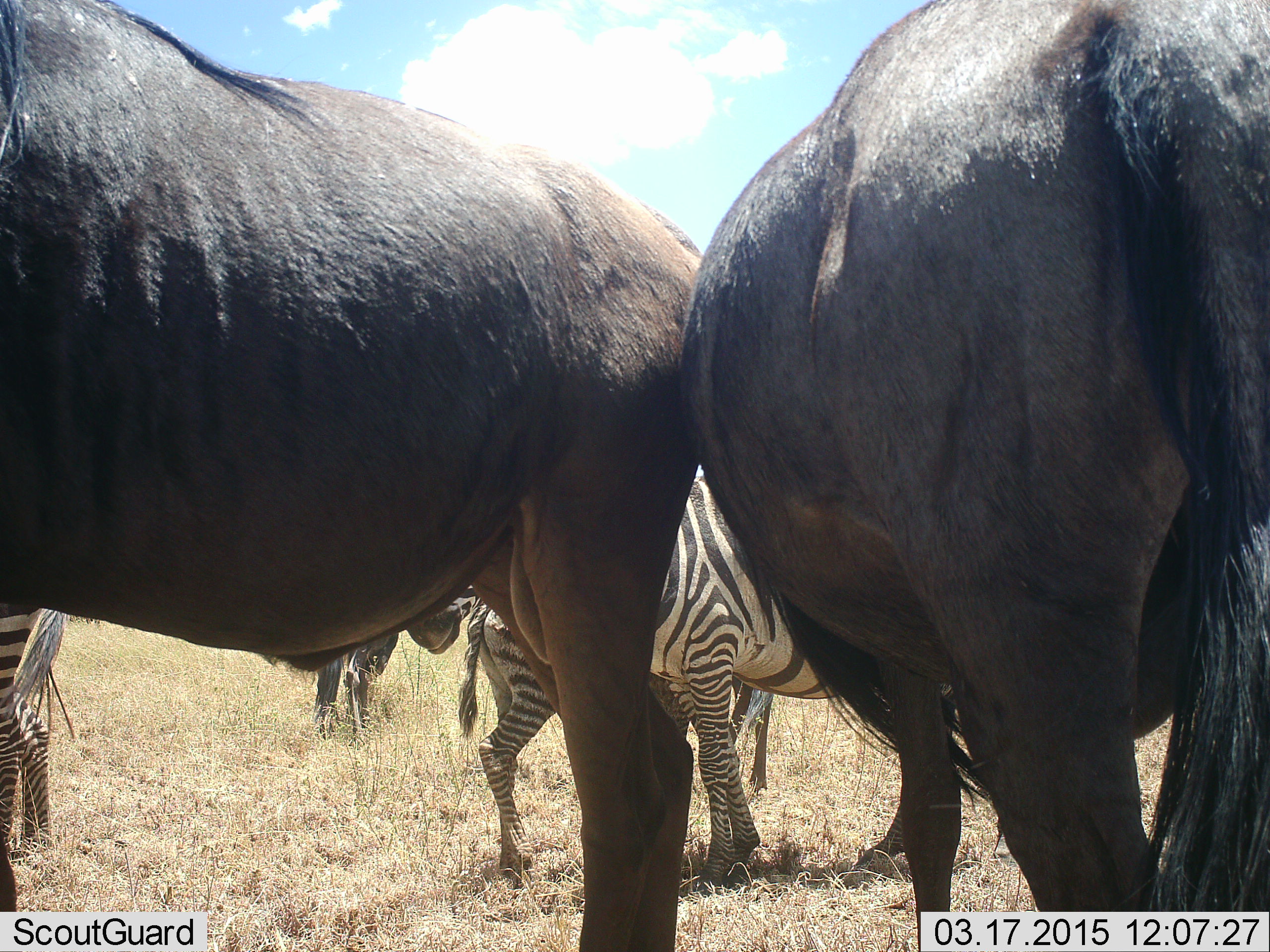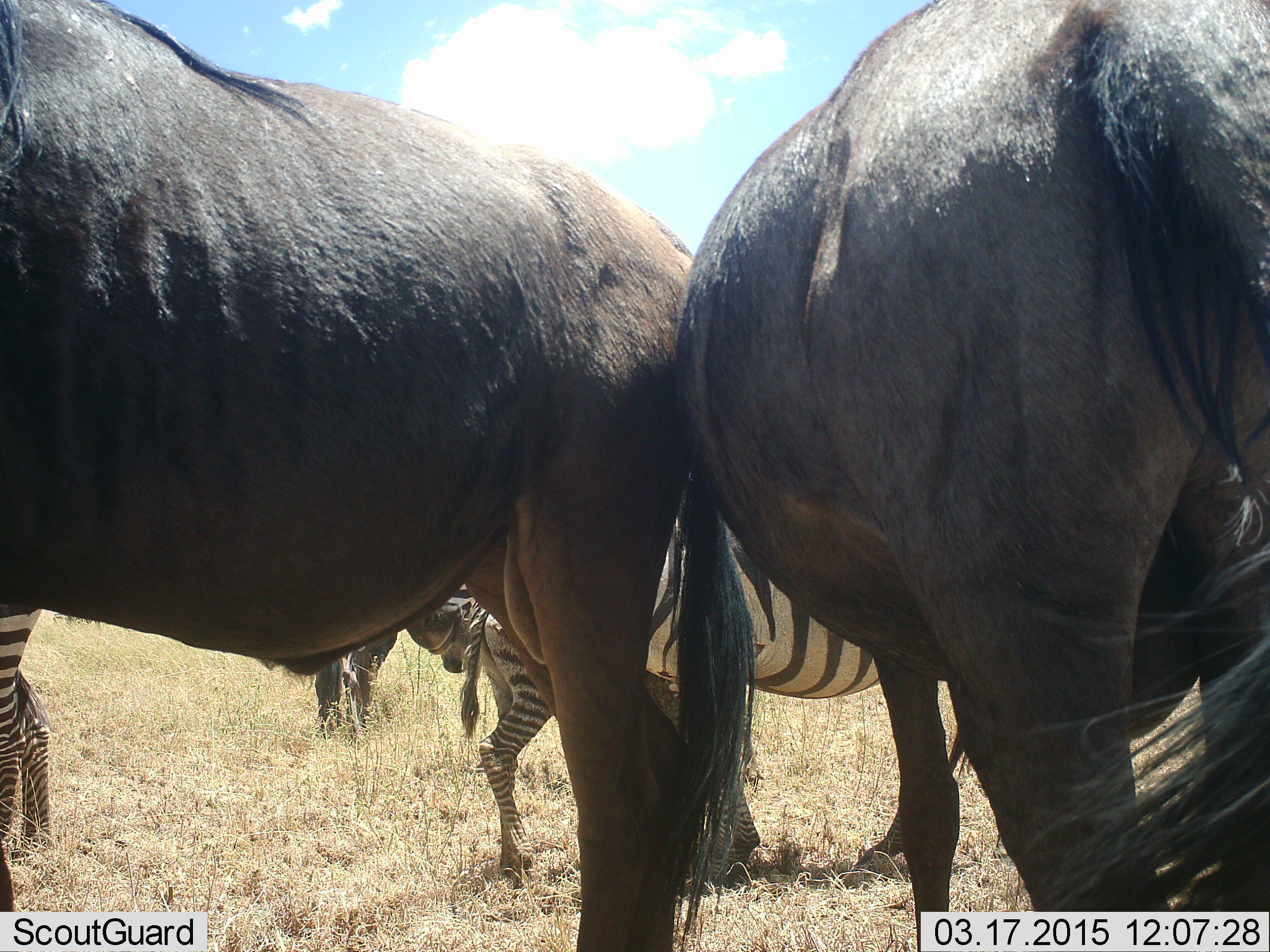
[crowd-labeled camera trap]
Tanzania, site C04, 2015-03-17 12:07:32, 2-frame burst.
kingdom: Animalia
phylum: Chordata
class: Mammalia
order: Artiodactyla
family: Bovidae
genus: Connochaetes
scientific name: Connochaetes taurinus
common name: blue wildebeest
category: wildebeest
Wildebeest (blue wildebeest) (Connochaetes taurinus), count 2. Behavior (volunteer vote fractions): standing 100%, resting 8%, moving 0%, interacting 8%. Young present (vote fraction): 0%. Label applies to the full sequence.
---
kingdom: Animalia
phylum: Chordata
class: Mammalia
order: Perissodactyla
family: Equidae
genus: Equus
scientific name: Equus quagga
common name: plains zebra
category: zebra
Zebra (plains zebra) (Equus quagga), count 3. Behavior (volunteer vote fractions): standing 100%, resting 15%, moving 0%, interacting 15%. Young present (vote fraction): 23%. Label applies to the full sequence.